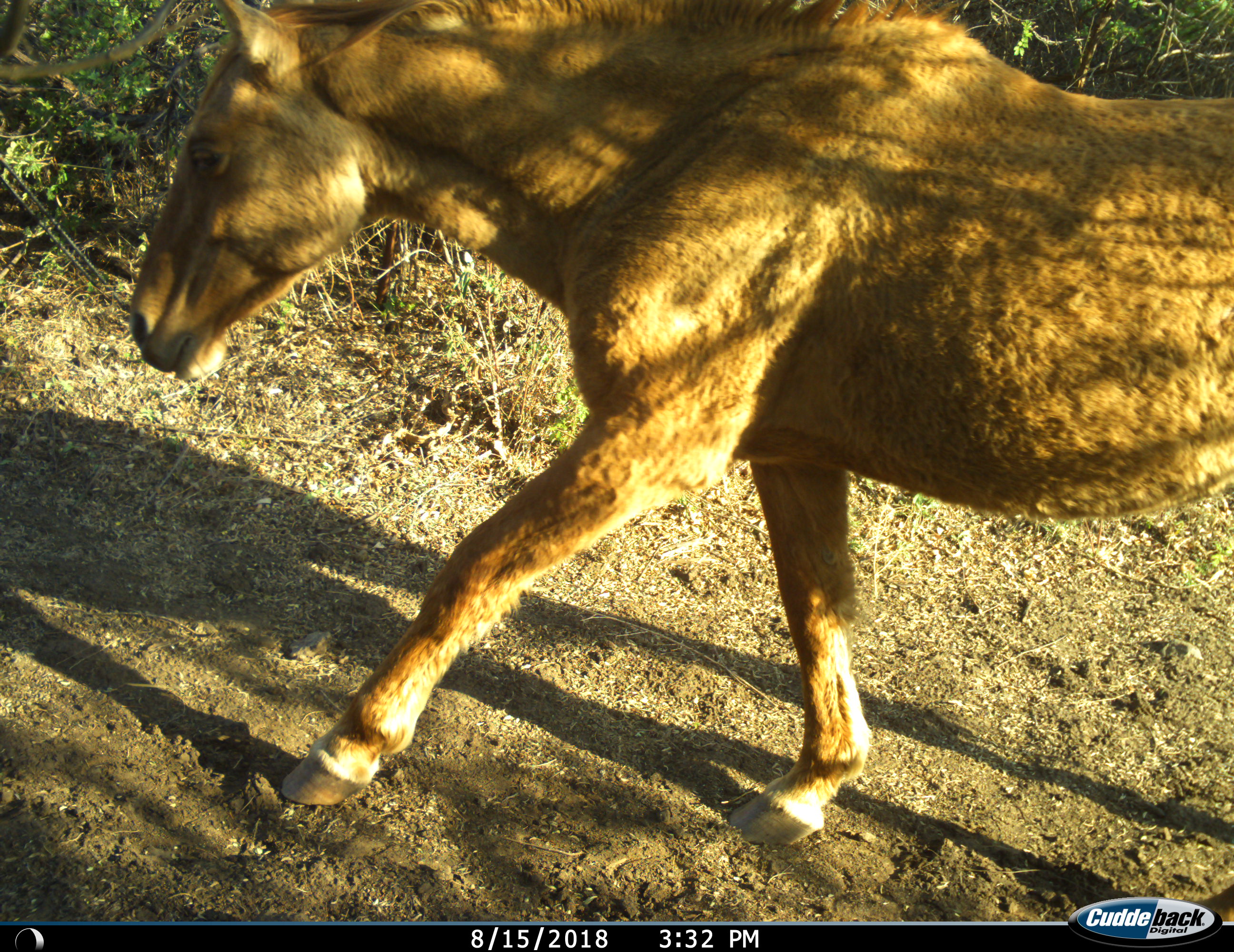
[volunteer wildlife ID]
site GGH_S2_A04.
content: unidentified animal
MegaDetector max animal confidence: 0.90